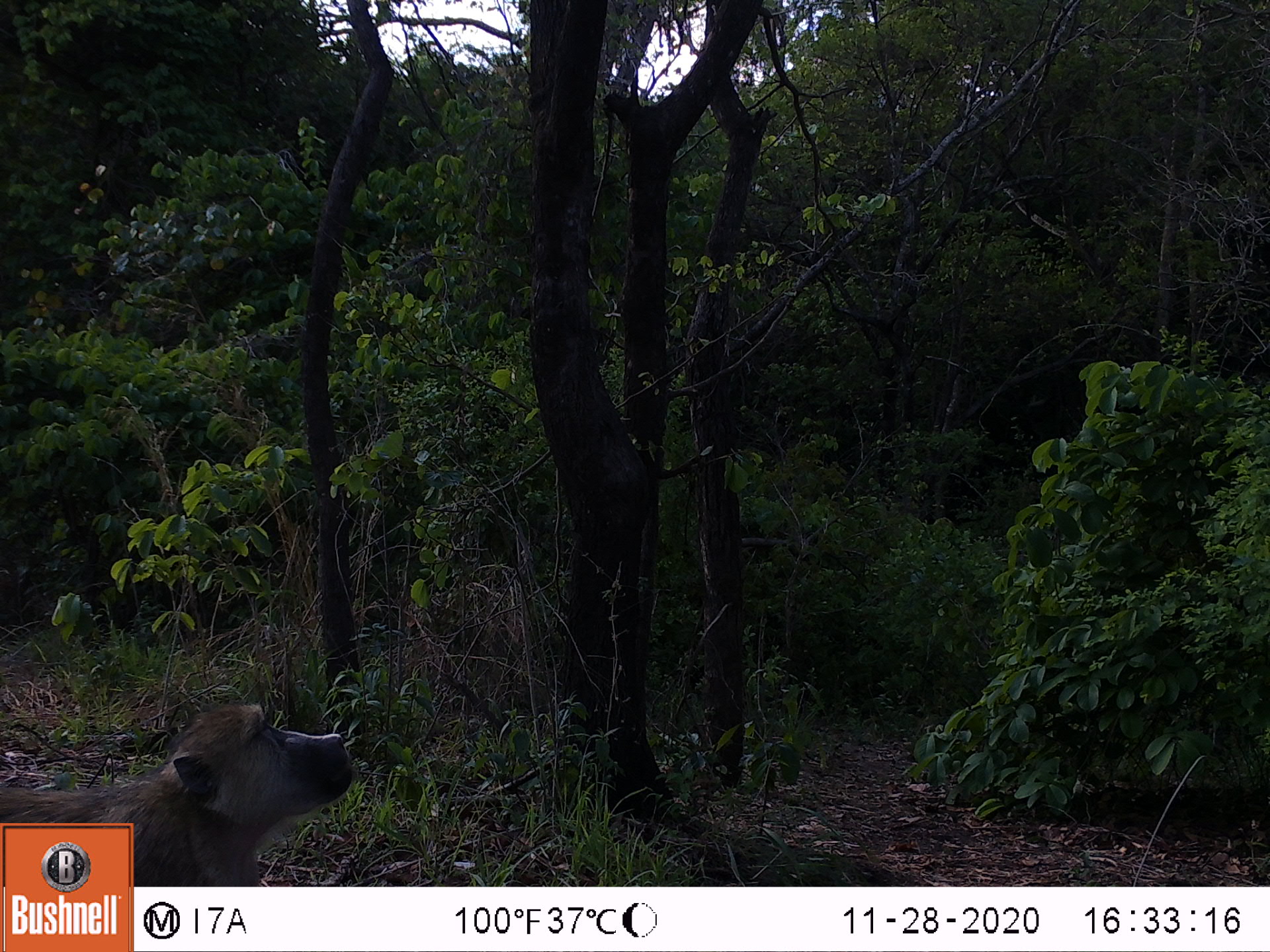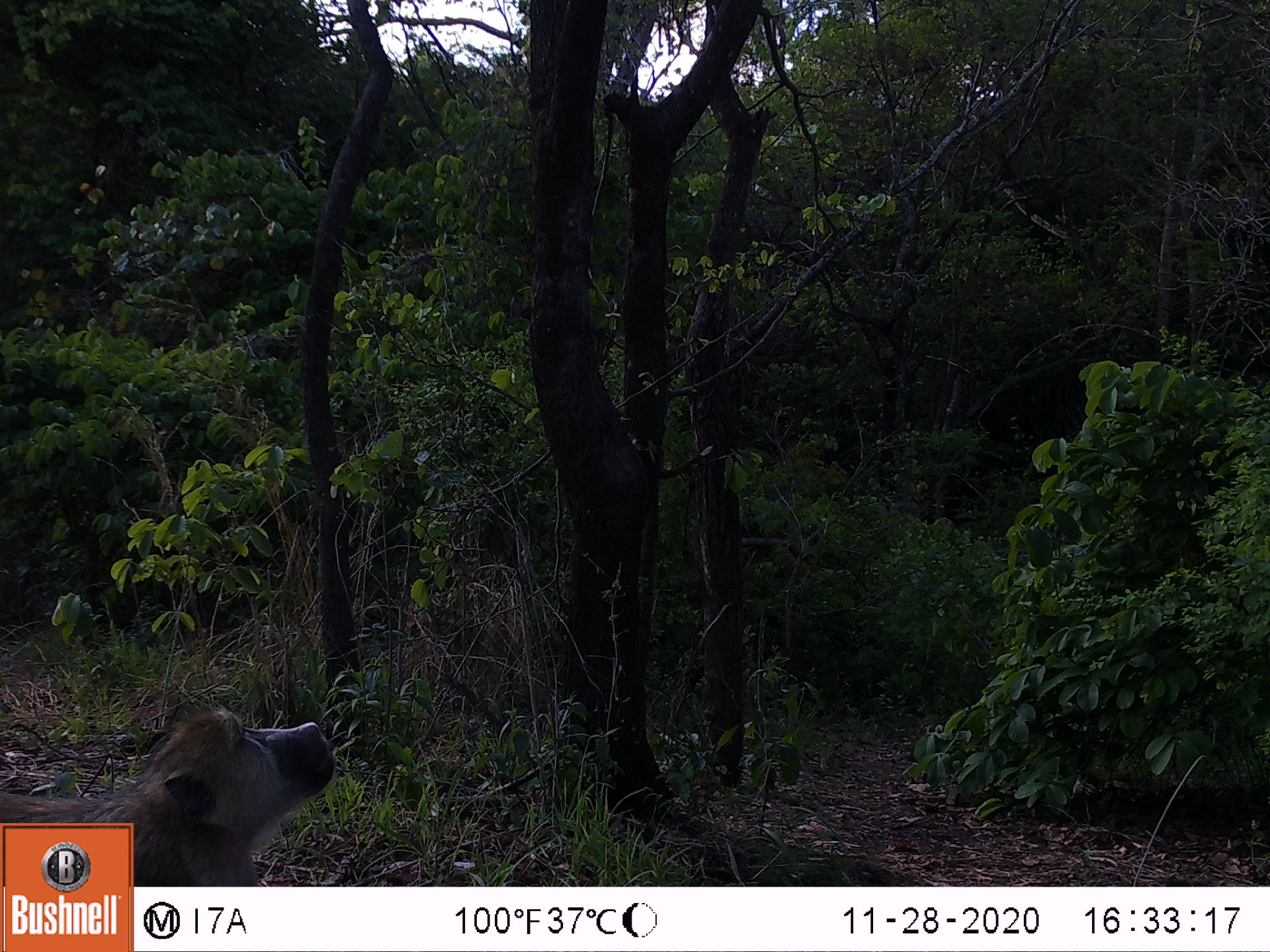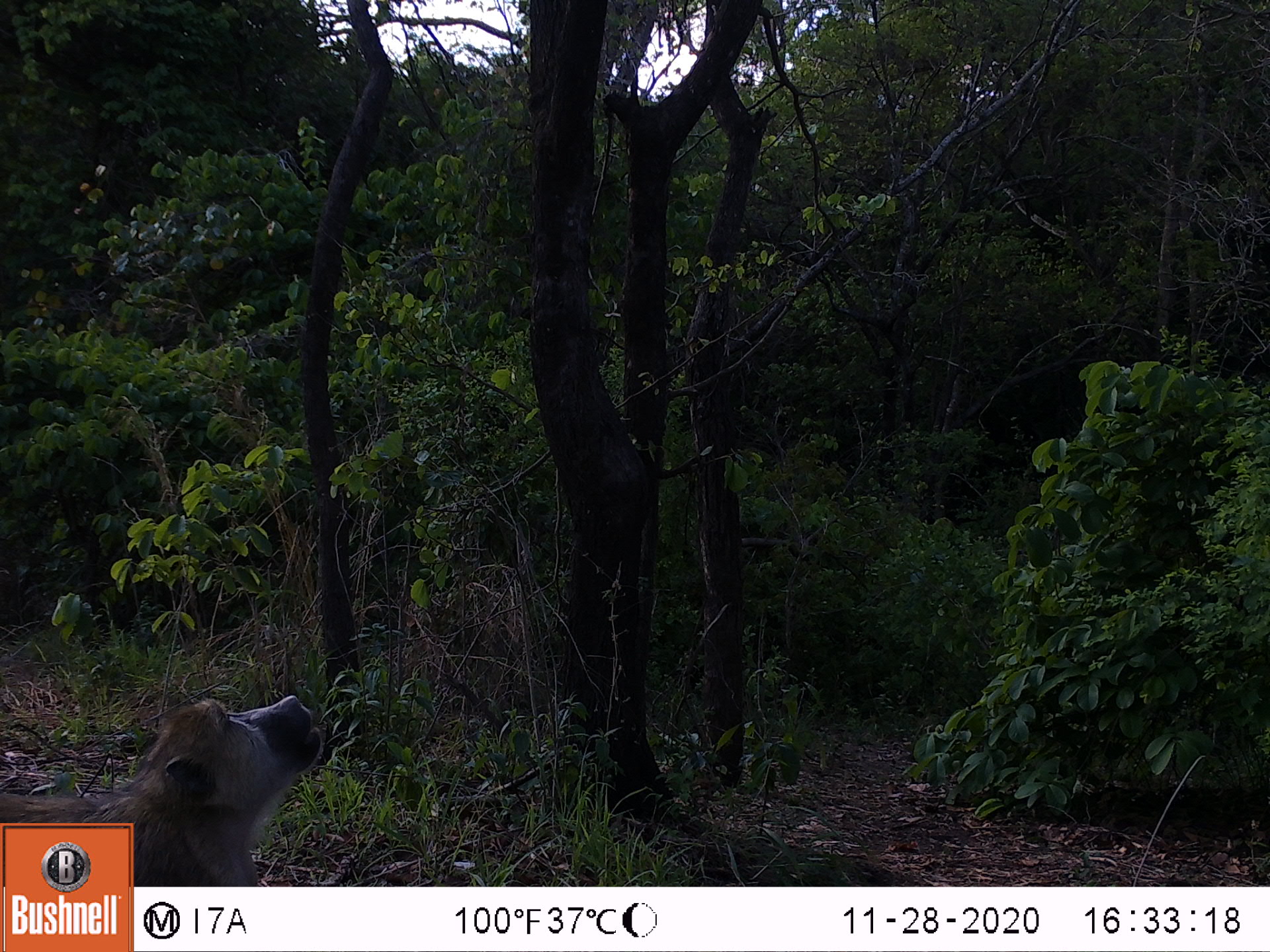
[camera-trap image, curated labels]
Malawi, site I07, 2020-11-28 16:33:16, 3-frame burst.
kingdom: Animalia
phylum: Chordata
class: Mammalia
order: Primates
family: Cercopithecidae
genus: Papio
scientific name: Papio cynocephalus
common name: yellow baboon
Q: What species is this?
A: Yellow baboon (Papio cynocephalus).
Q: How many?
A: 1.